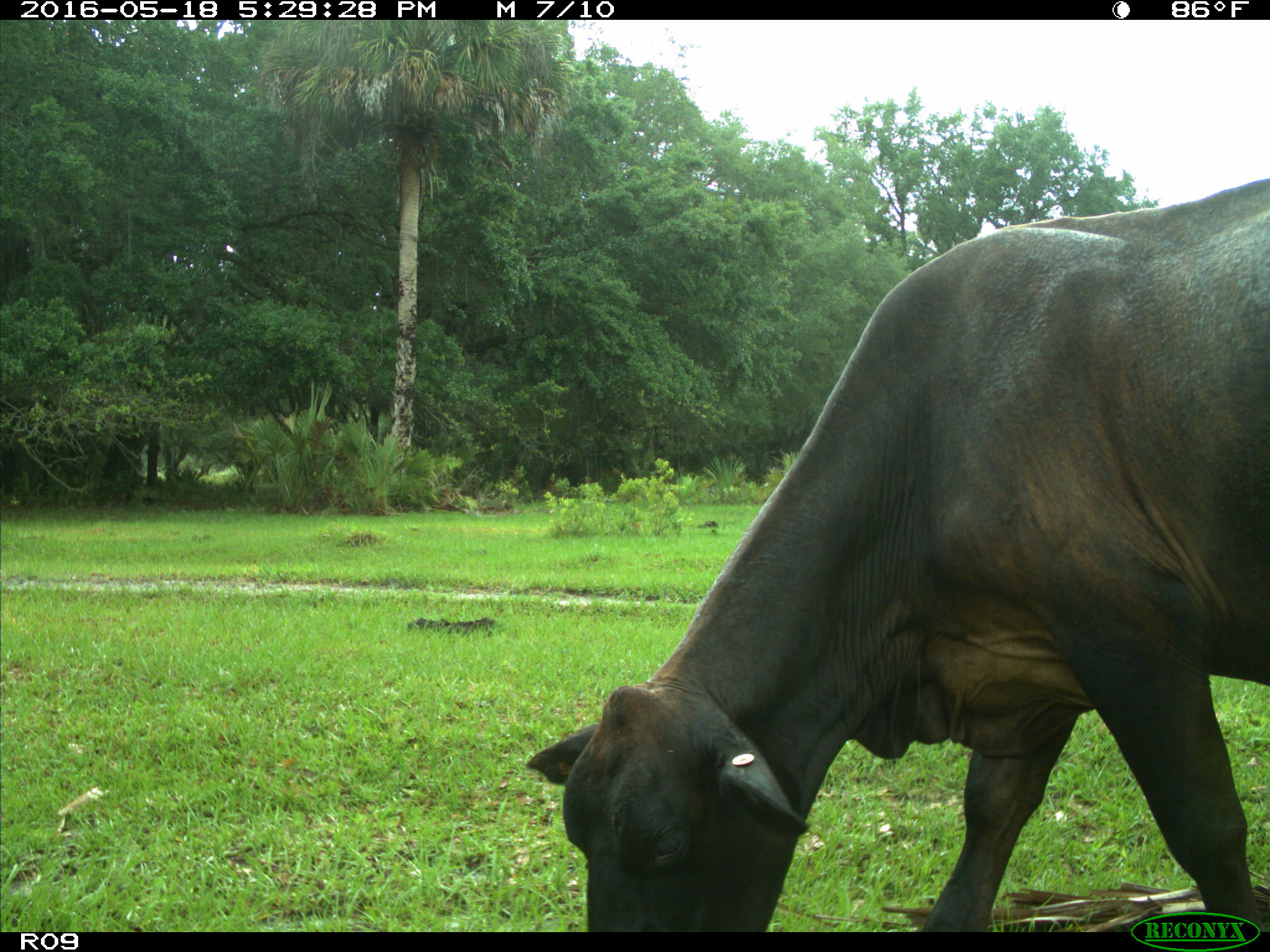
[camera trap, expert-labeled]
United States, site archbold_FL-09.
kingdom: Animalia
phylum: Chordata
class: Mammalia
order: Artiodactyla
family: Bovidae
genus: Bos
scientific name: Bos taurus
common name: domestic cow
Bos taurus (domestic cow).